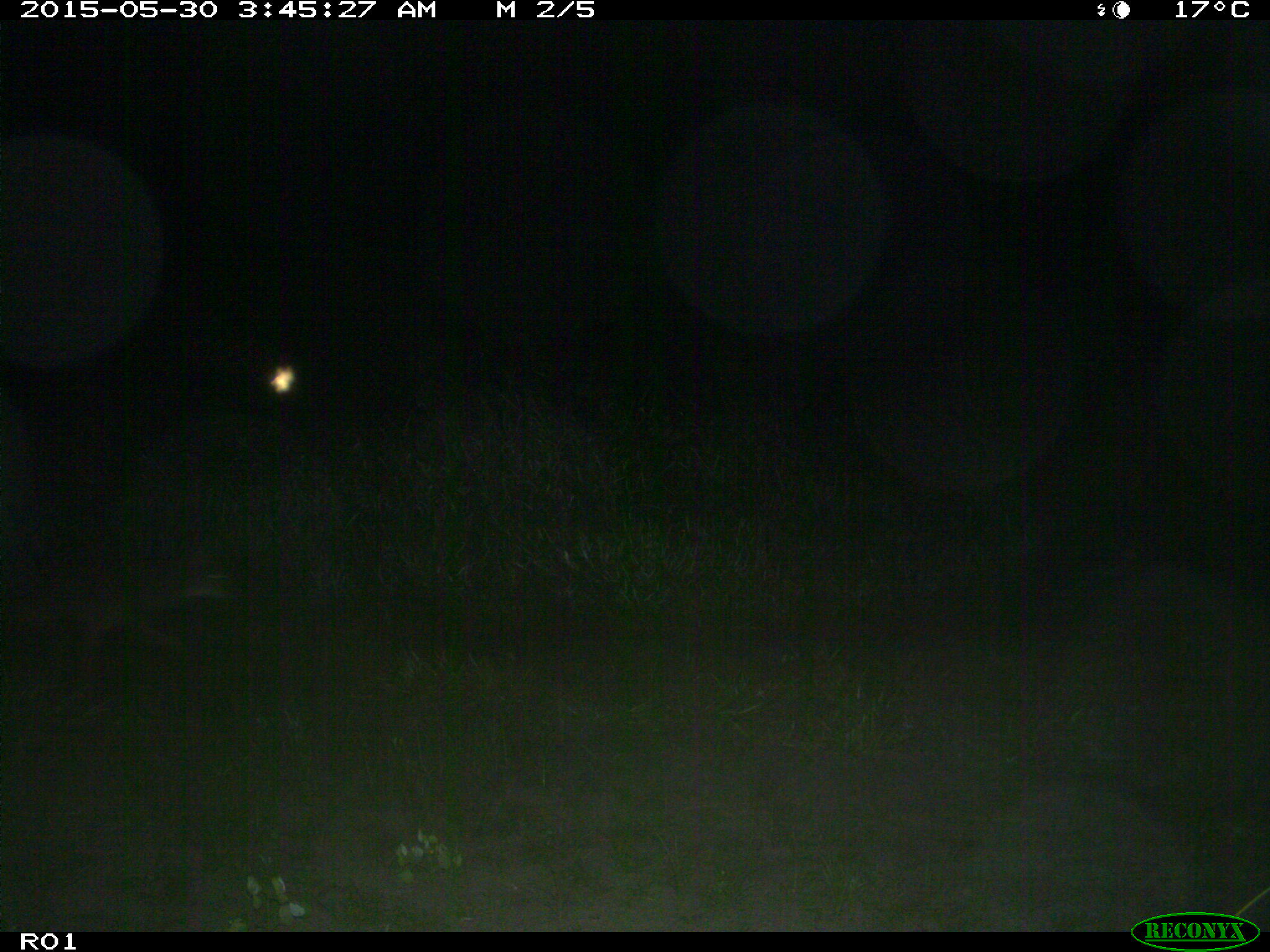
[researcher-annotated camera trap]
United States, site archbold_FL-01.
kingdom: Animalia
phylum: Chordata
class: Mammalia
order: Carnivora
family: Canidae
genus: Canis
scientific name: Canis latrans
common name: coyote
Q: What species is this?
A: Canis latrans (coyote).